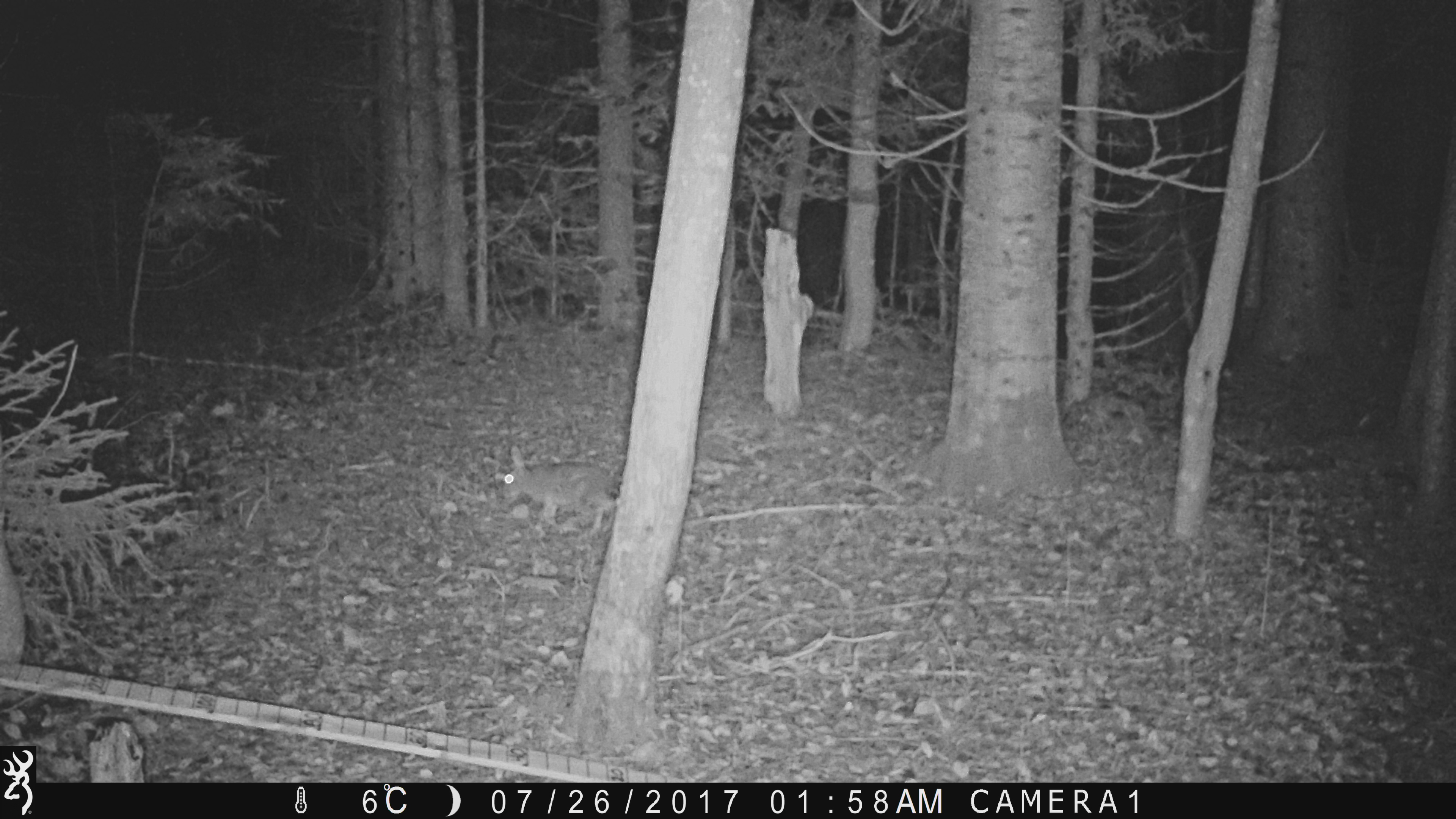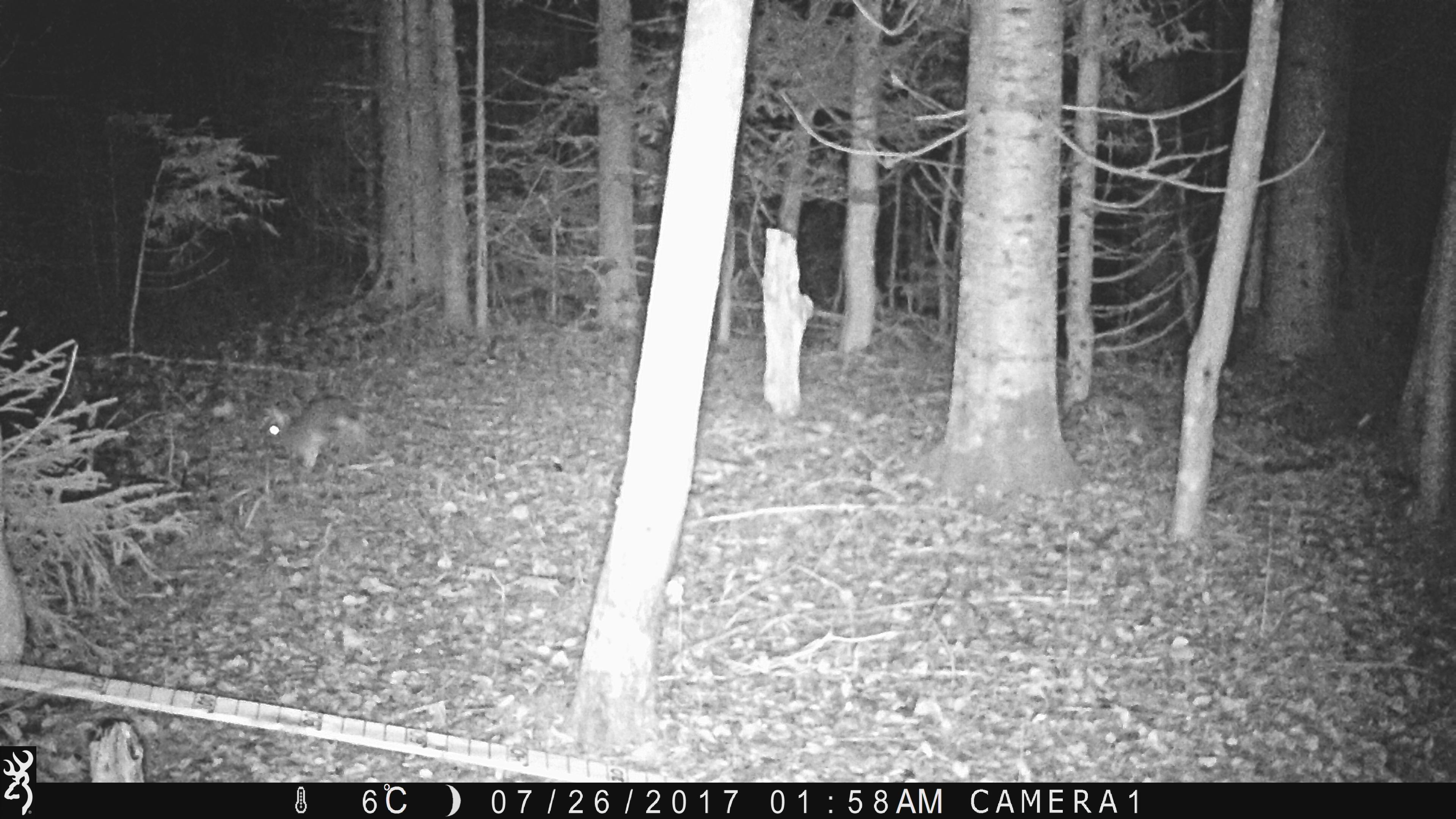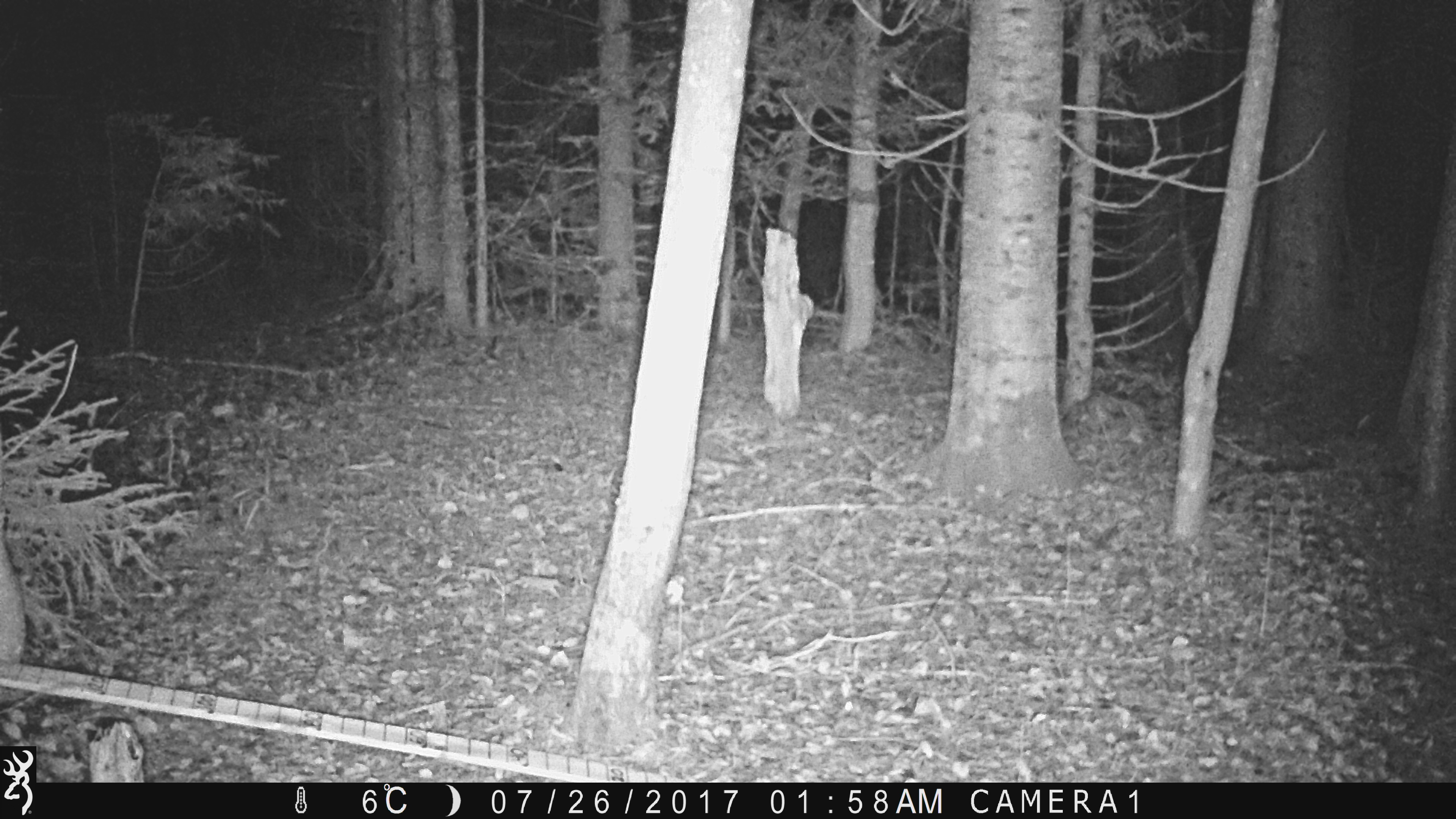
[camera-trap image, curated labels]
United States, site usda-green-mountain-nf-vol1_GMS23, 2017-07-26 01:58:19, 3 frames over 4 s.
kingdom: Animalia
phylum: Chordata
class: Mammalia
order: Lagomorpha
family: Leporidae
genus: Lepus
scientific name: Lepus americanus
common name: snowshoe hare